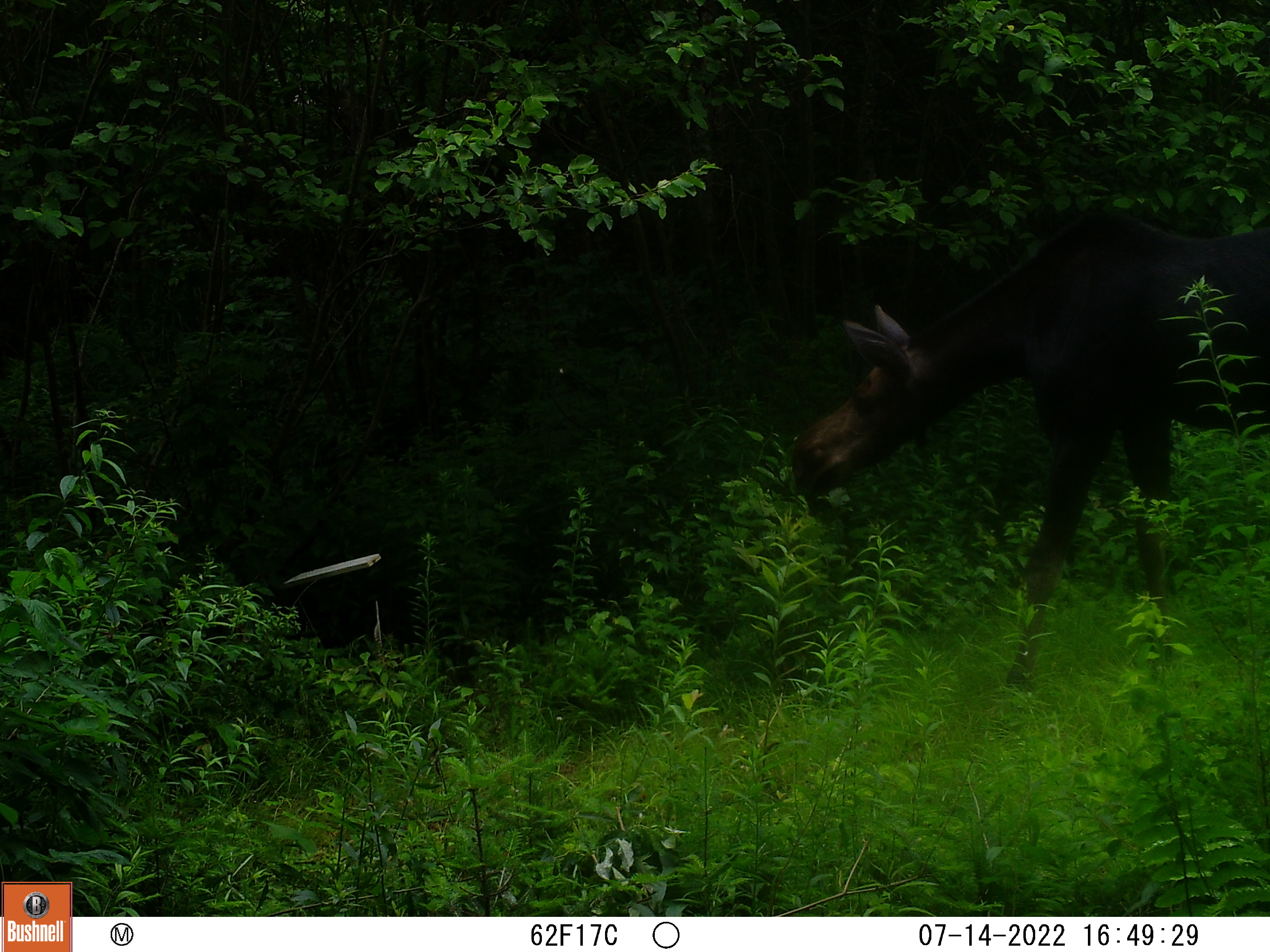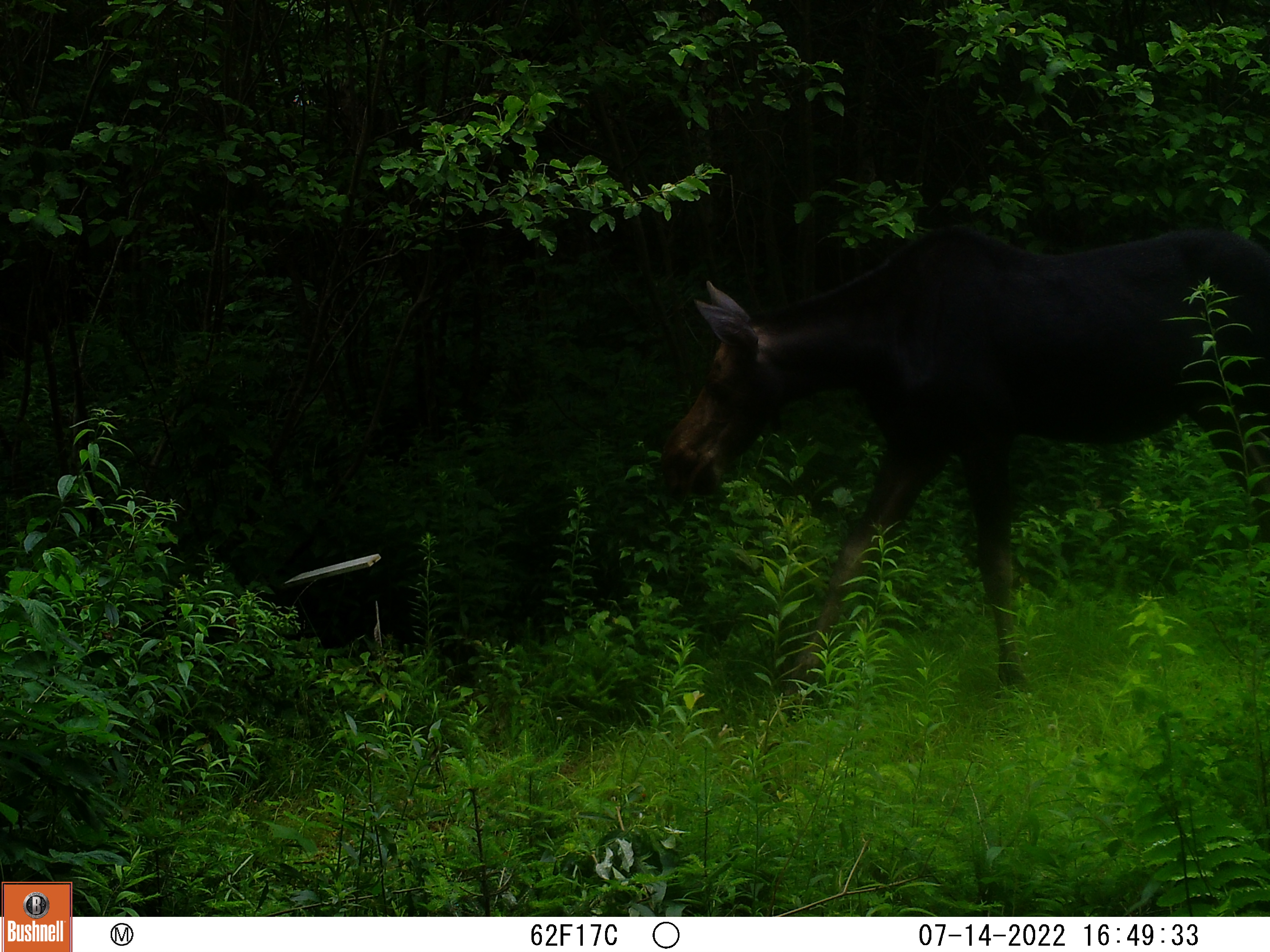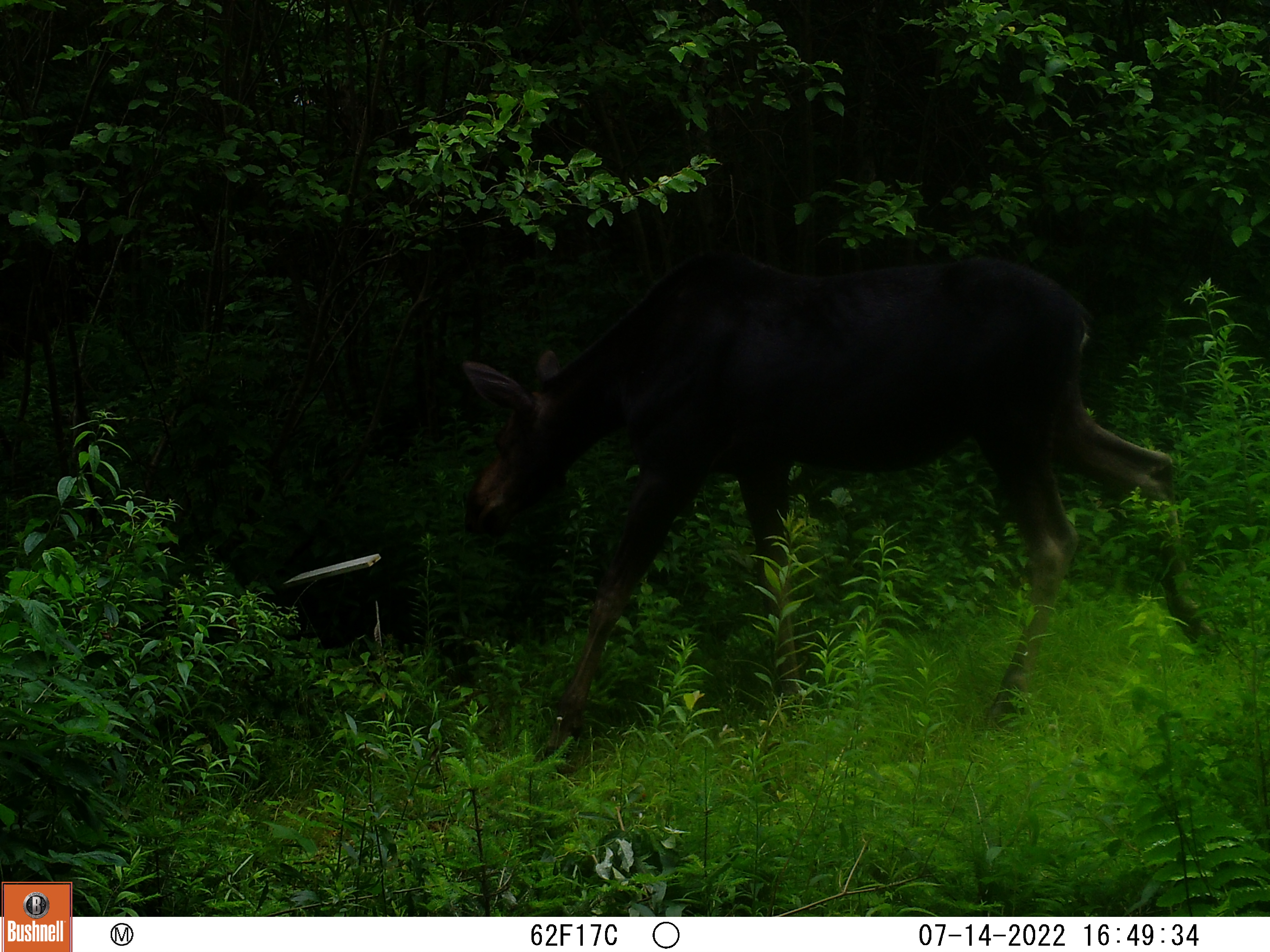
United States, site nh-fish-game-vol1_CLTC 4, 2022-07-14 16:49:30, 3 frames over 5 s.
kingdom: Animalia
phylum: Chordata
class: Mammalia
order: Artiodactyla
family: Cervidae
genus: Alces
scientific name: Alces alces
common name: moose